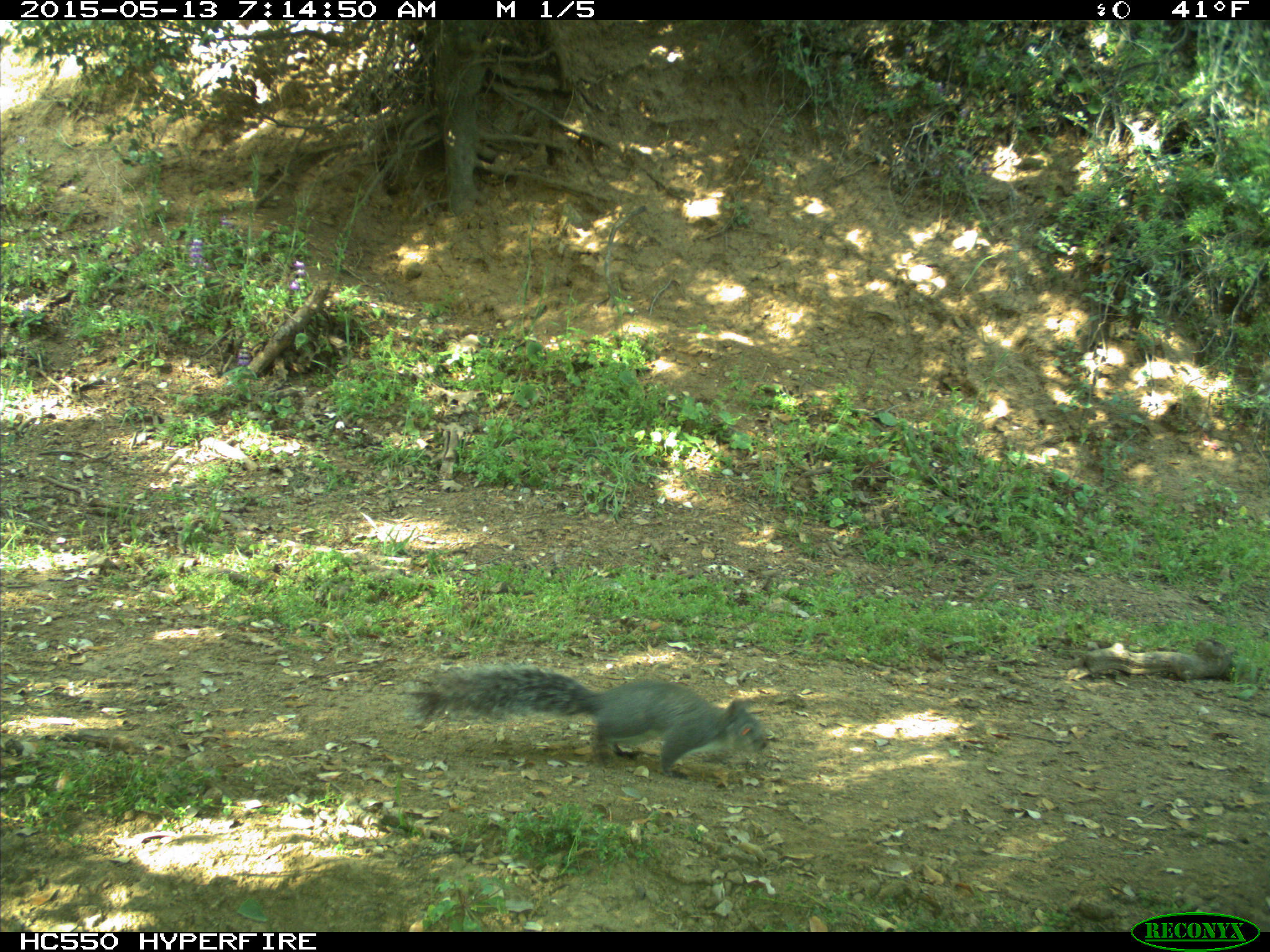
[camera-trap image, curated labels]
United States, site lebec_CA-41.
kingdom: Animalia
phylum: Chordata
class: Mammalia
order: Rodentia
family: Sciuridae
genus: Sciurus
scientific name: Sciurus carolinensis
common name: eastern gray squirrel